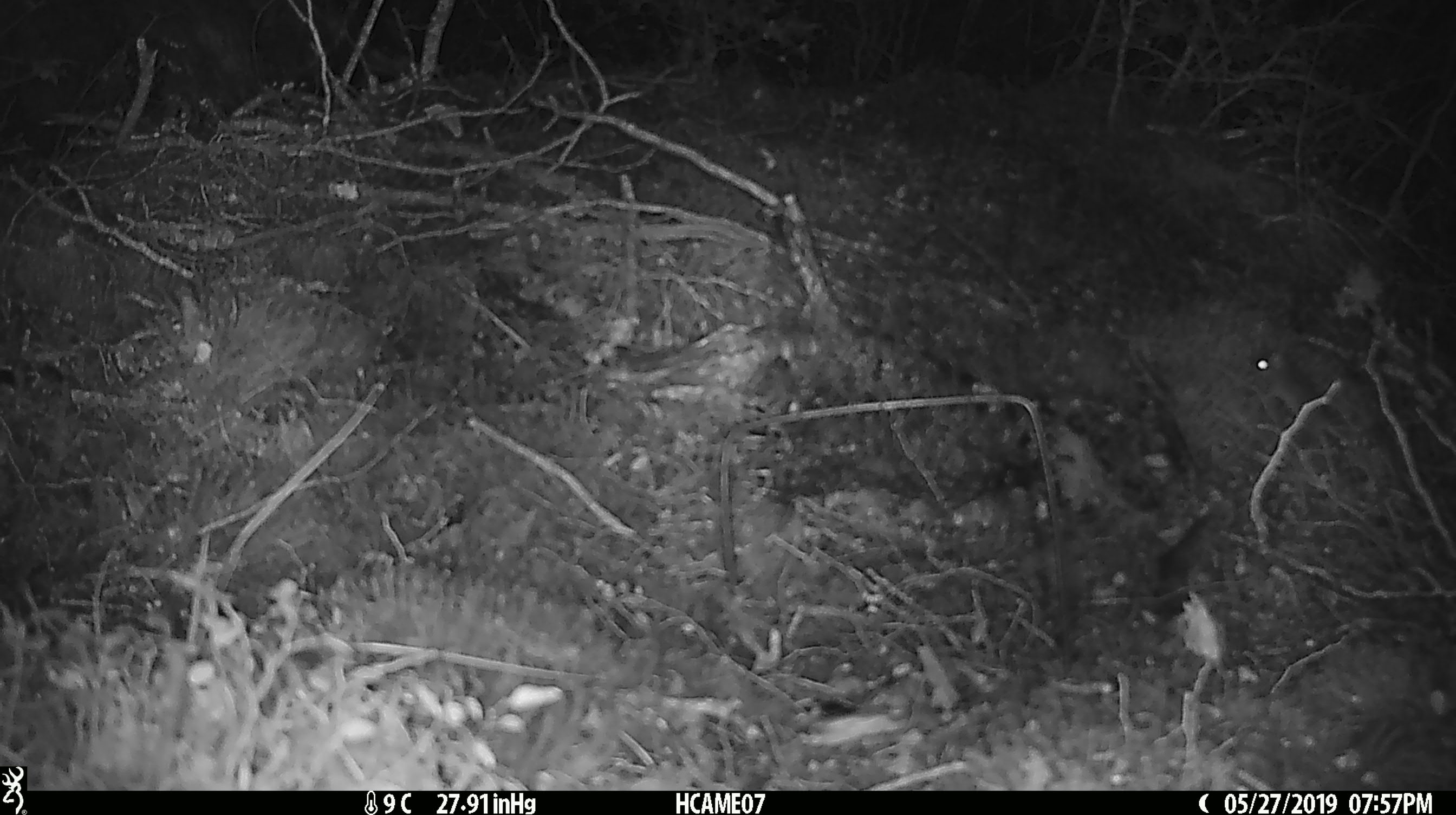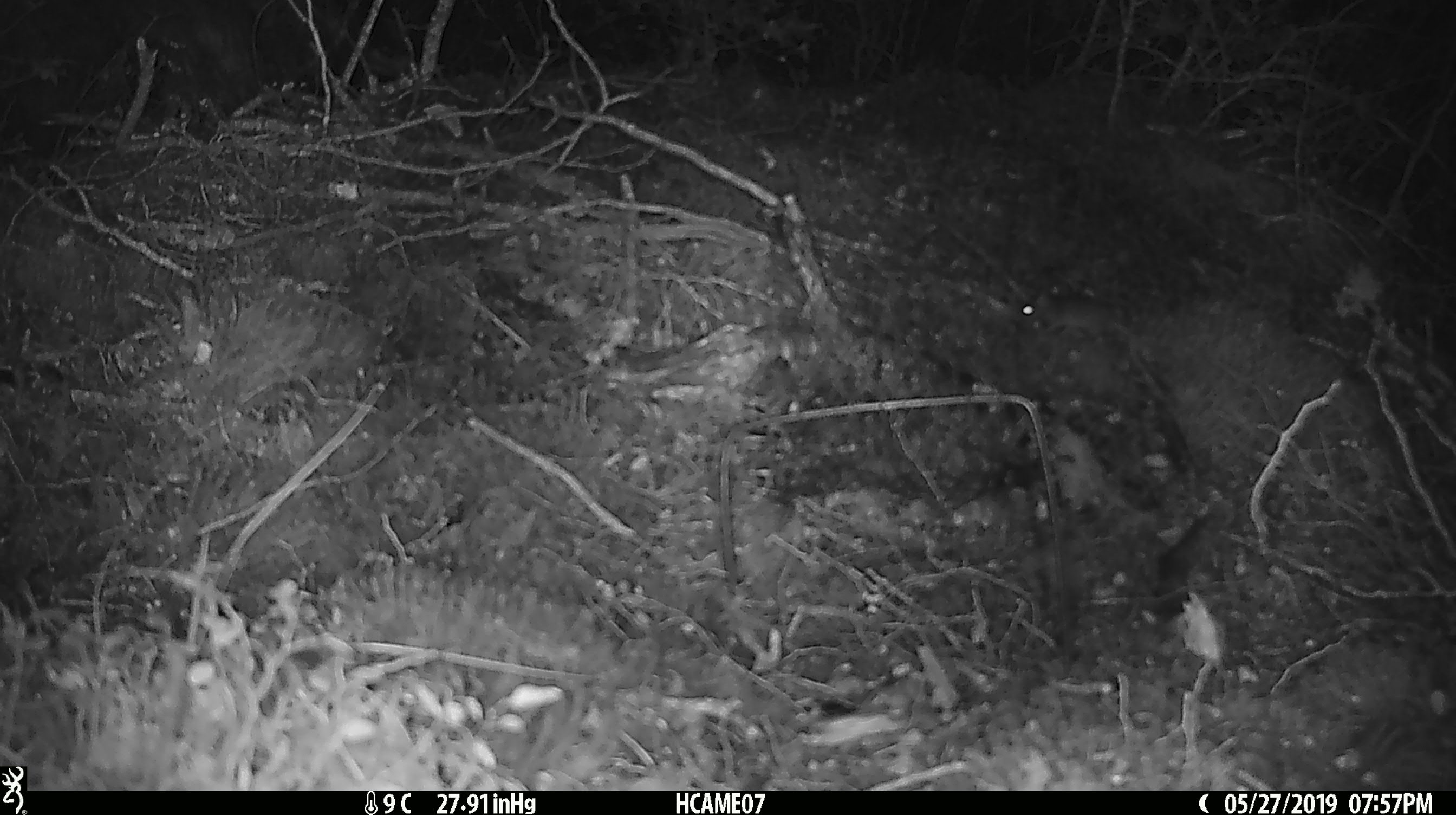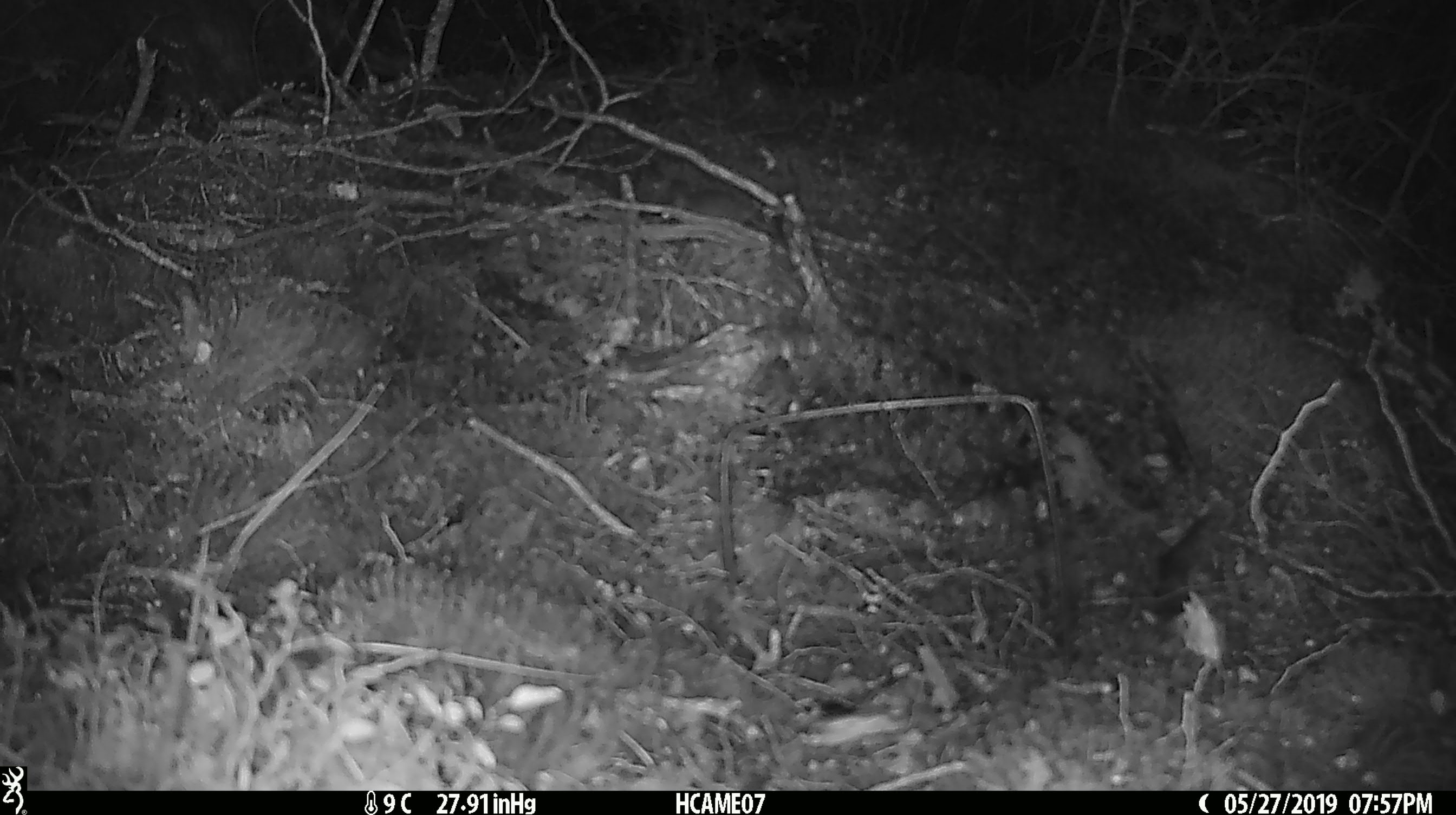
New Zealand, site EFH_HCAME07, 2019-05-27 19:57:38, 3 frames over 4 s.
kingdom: Animalia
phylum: Chordata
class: Mammalia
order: Rodentia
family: Muridae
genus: Mus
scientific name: Mus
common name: mouse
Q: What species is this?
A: Mouse (Mus).